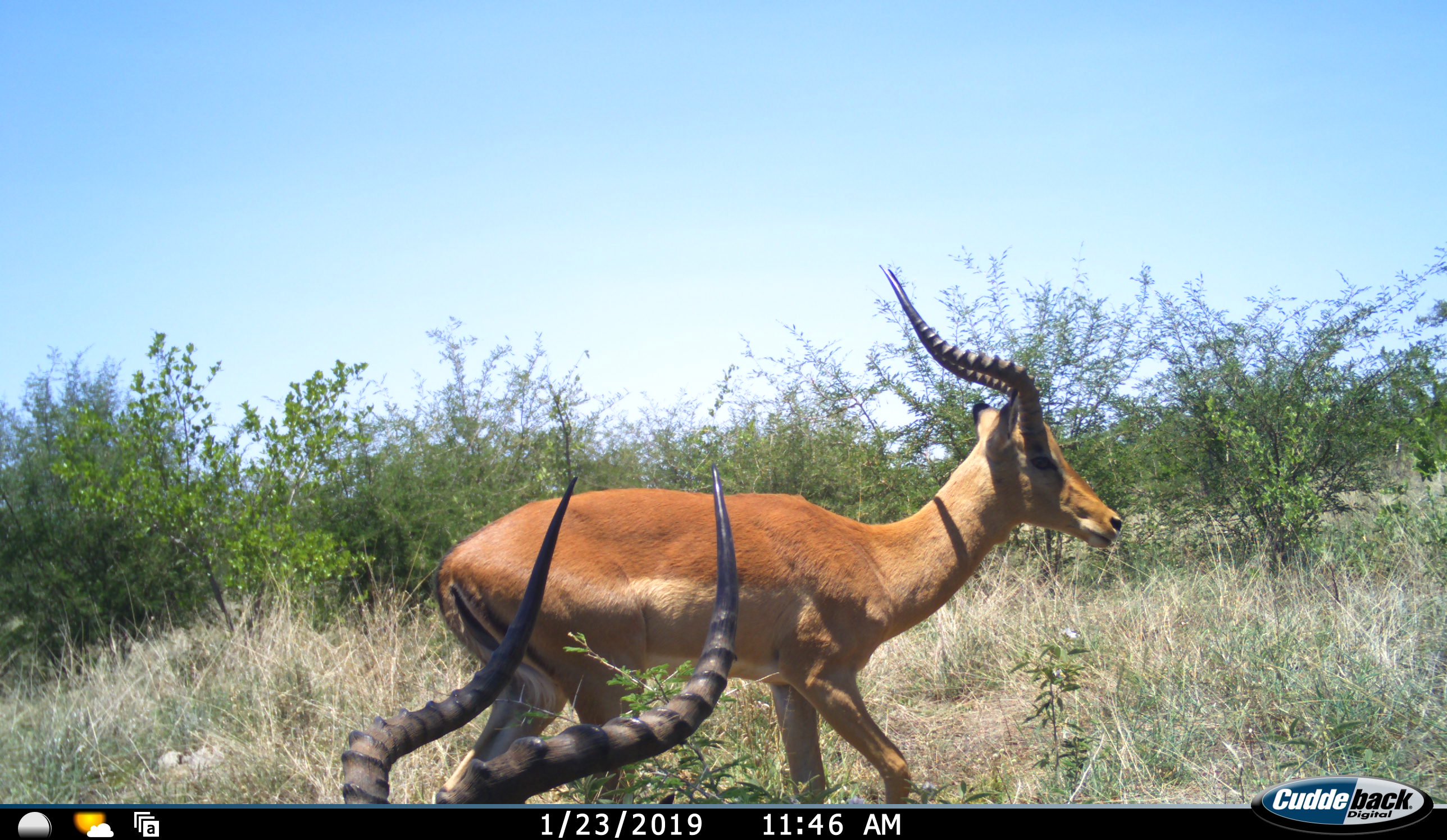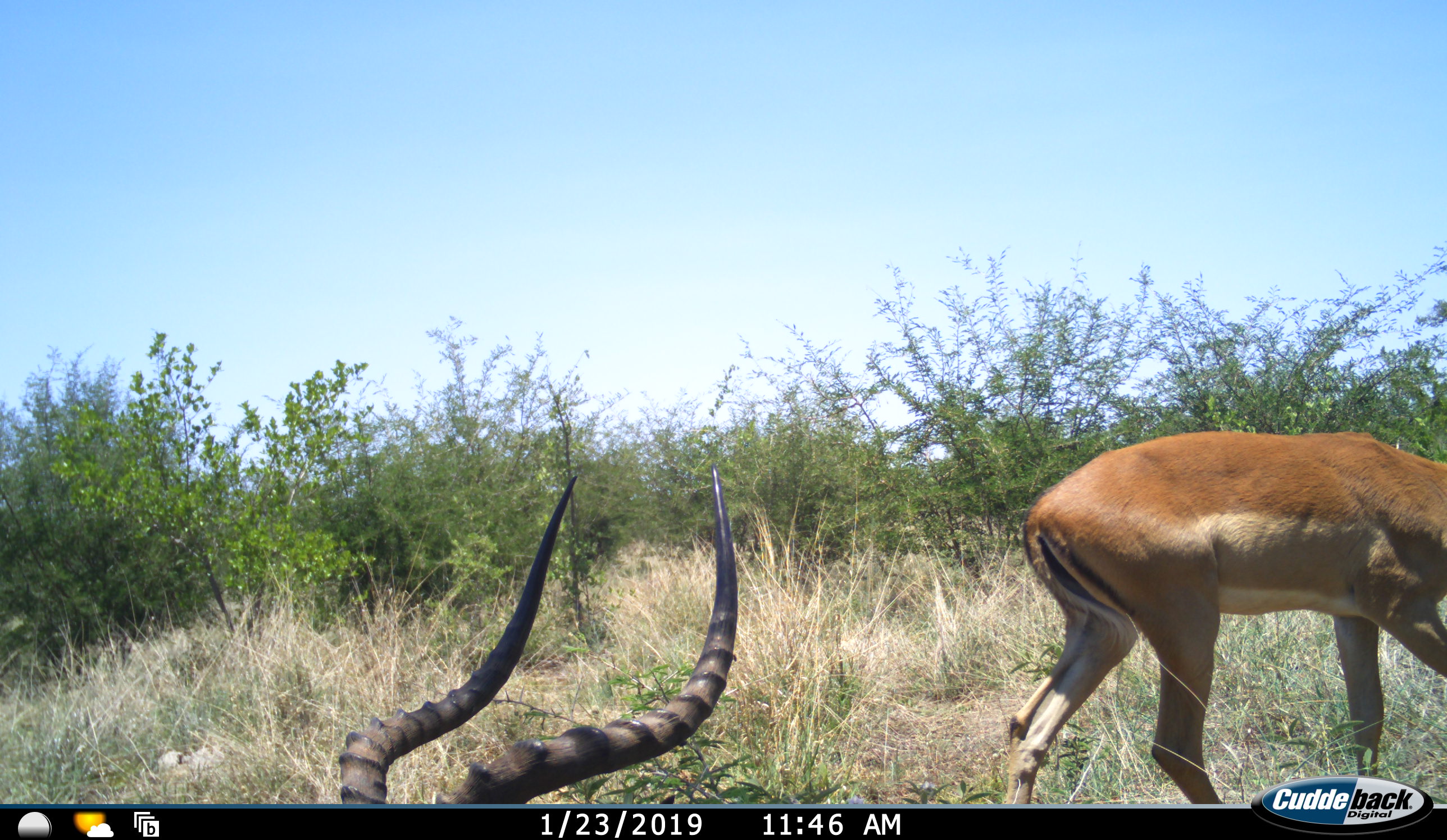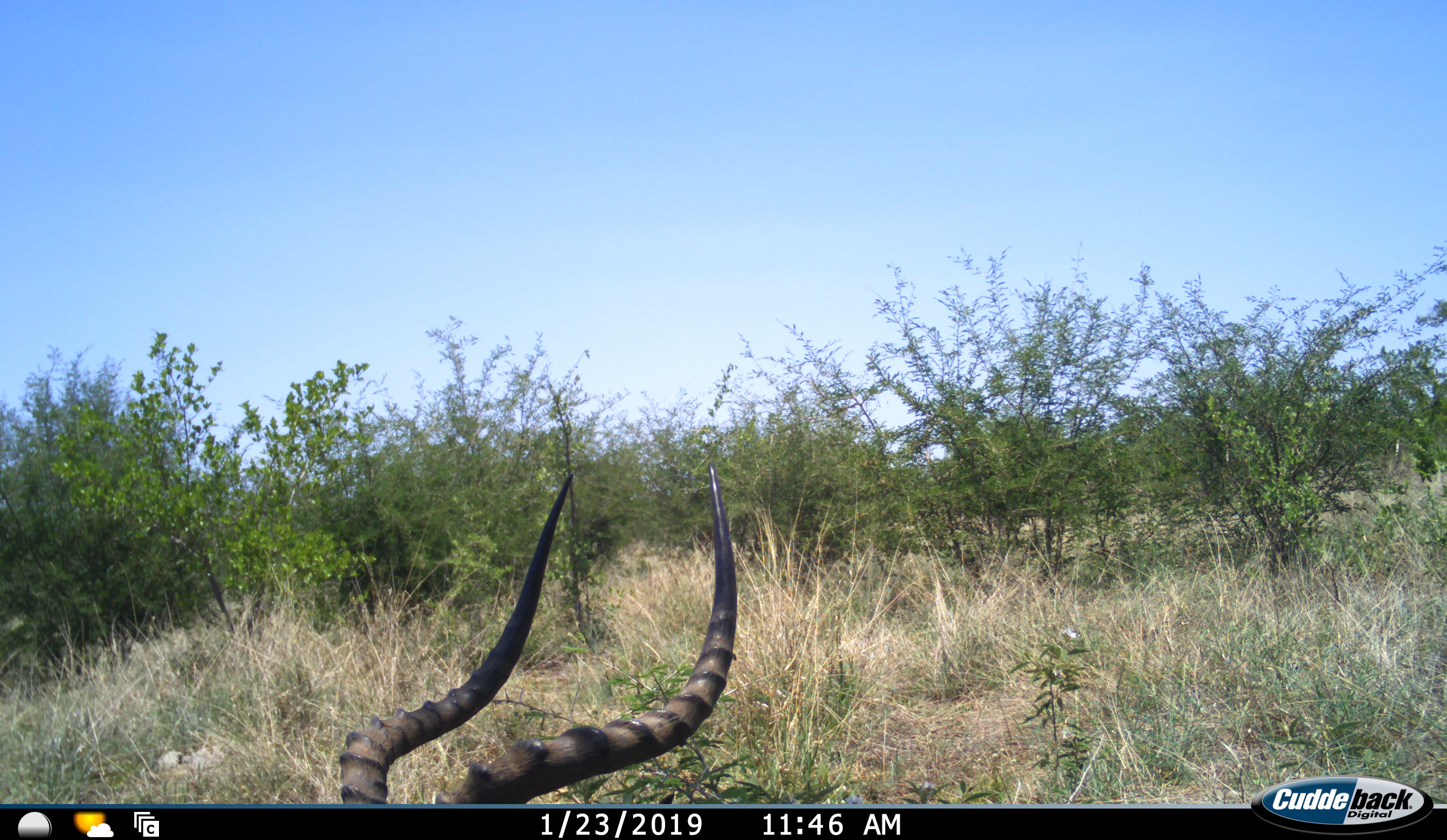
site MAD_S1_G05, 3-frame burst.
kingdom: Animalia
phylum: Chordata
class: Mammalia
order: Artiodactyla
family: Bovidae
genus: Aepyceros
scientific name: Aepyceros melampus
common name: impala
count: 2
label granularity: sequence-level